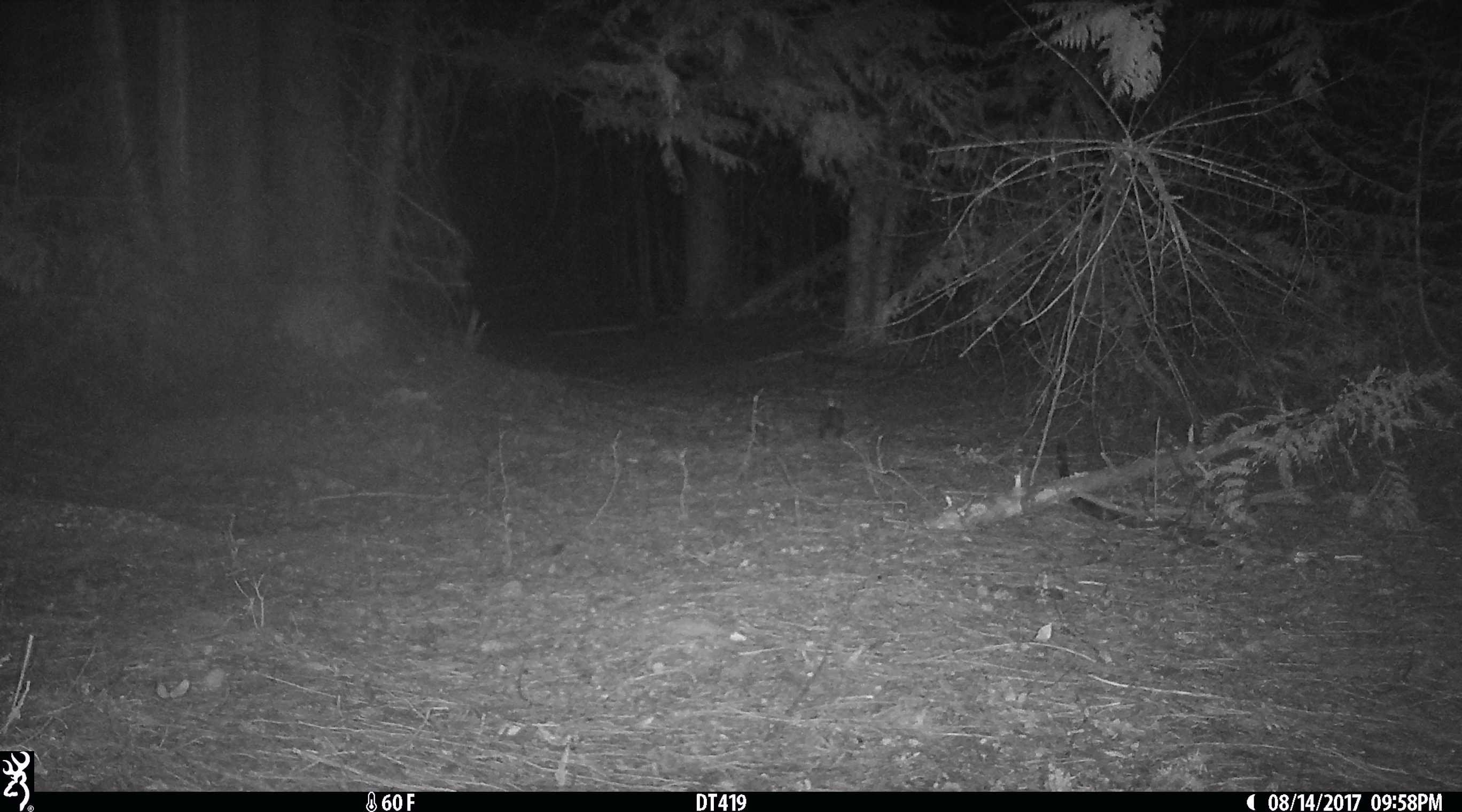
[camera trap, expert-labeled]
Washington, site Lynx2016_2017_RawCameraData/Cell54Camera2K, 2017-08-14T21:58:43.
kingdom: Animalia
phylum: Chordata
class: Mammalia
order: Lagomorpha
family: Leporidae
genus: Lepus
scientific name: Lepus americanus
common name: snowshoe hare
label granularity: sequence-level